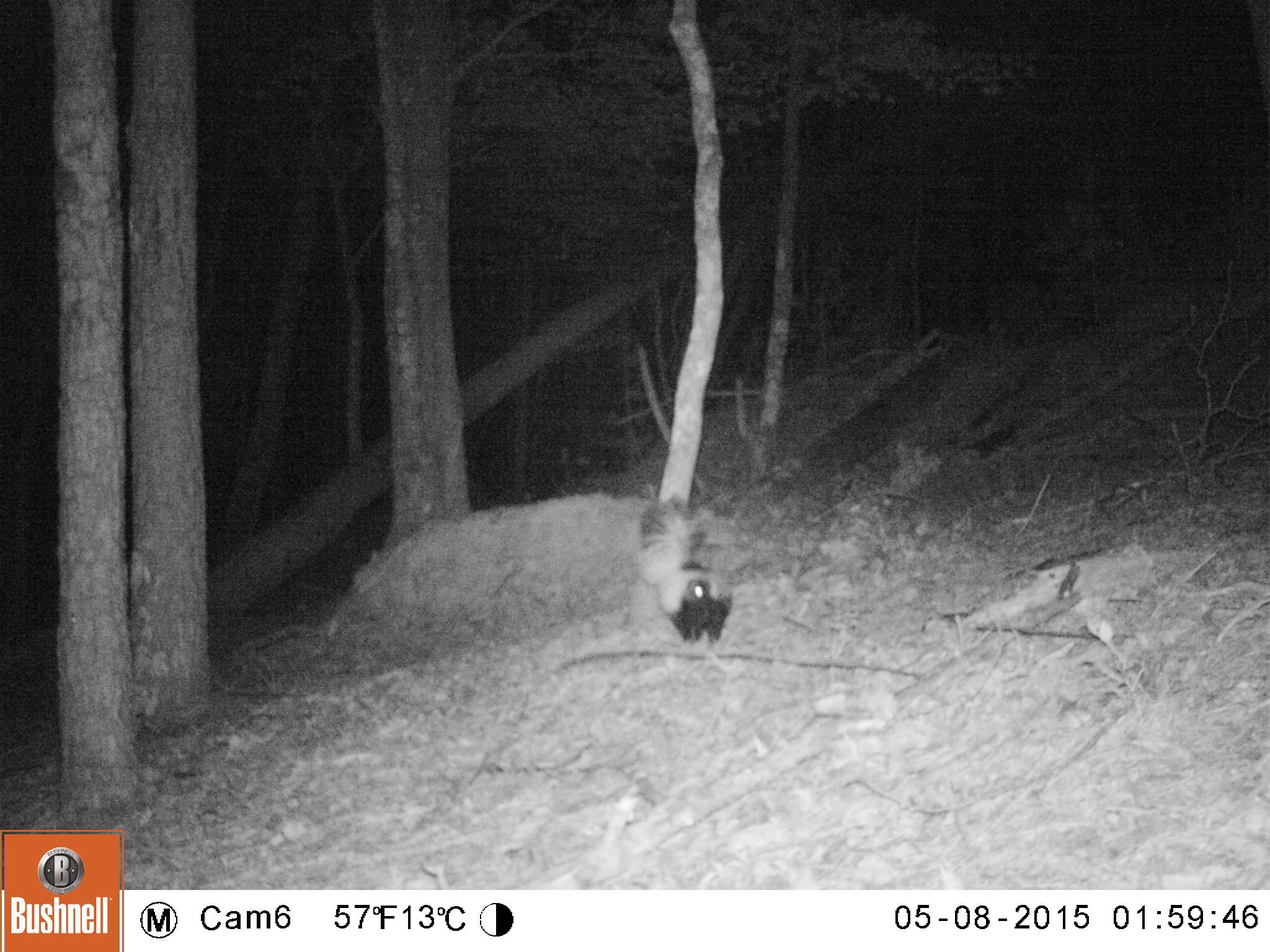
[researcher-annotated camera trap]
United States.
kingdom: Animalia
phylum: Chordata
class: Mammalia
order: Carnivora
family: Mephitidae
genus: Mephitis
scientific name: Mephitis mephitis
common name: striped skunk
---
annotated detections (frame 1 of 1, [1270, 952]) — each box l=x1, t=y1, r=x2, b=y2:
Striped Skunk: l=633, t=490, r=742, b=649